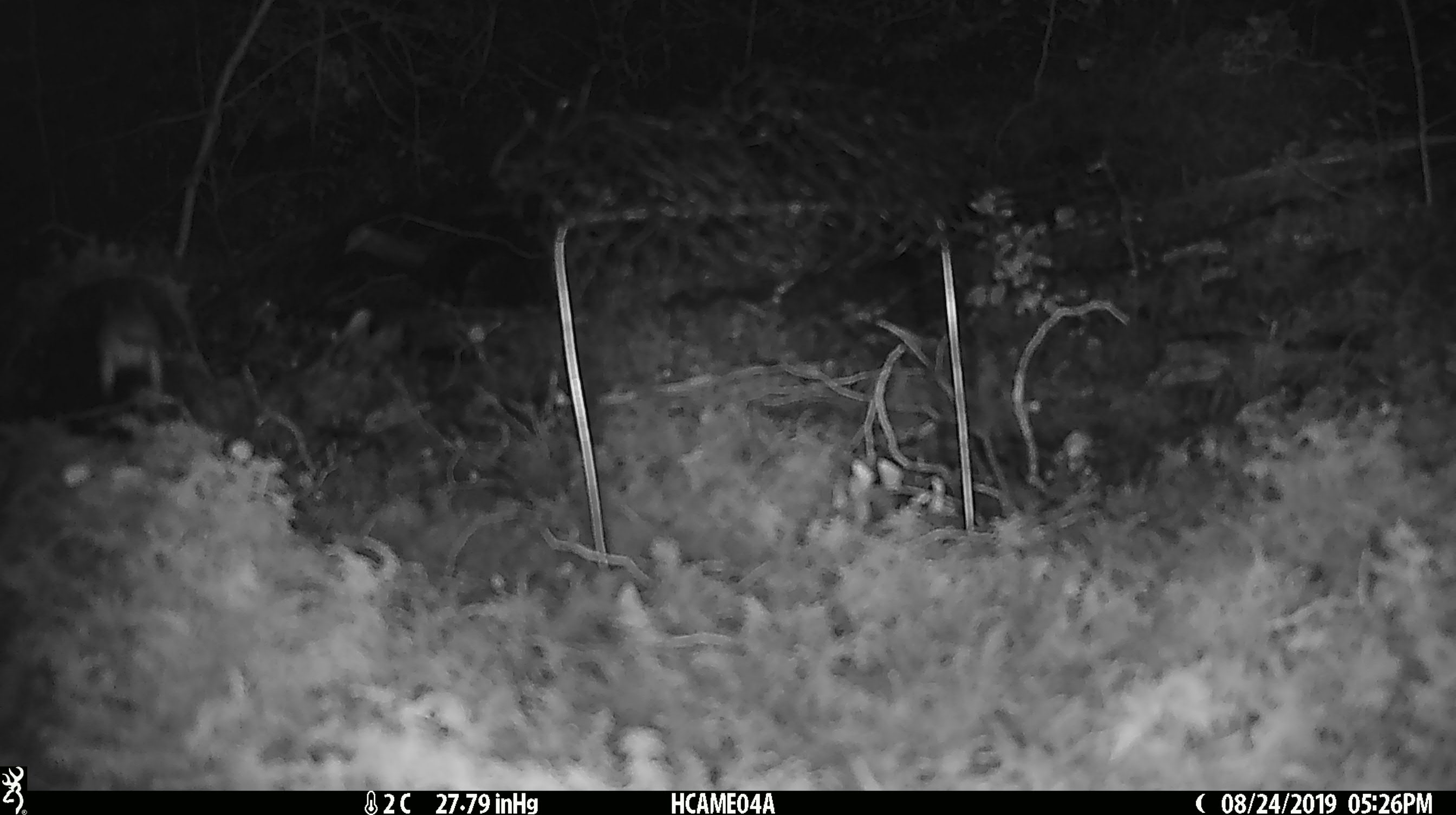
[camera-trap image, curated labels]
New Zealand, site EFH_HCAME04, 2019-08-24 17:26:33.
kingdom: Animalia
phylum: Chordata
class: Mammalia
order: Rodentia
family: Muridae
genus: Mus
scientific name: Mus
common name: mouse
Mouse (Mus).